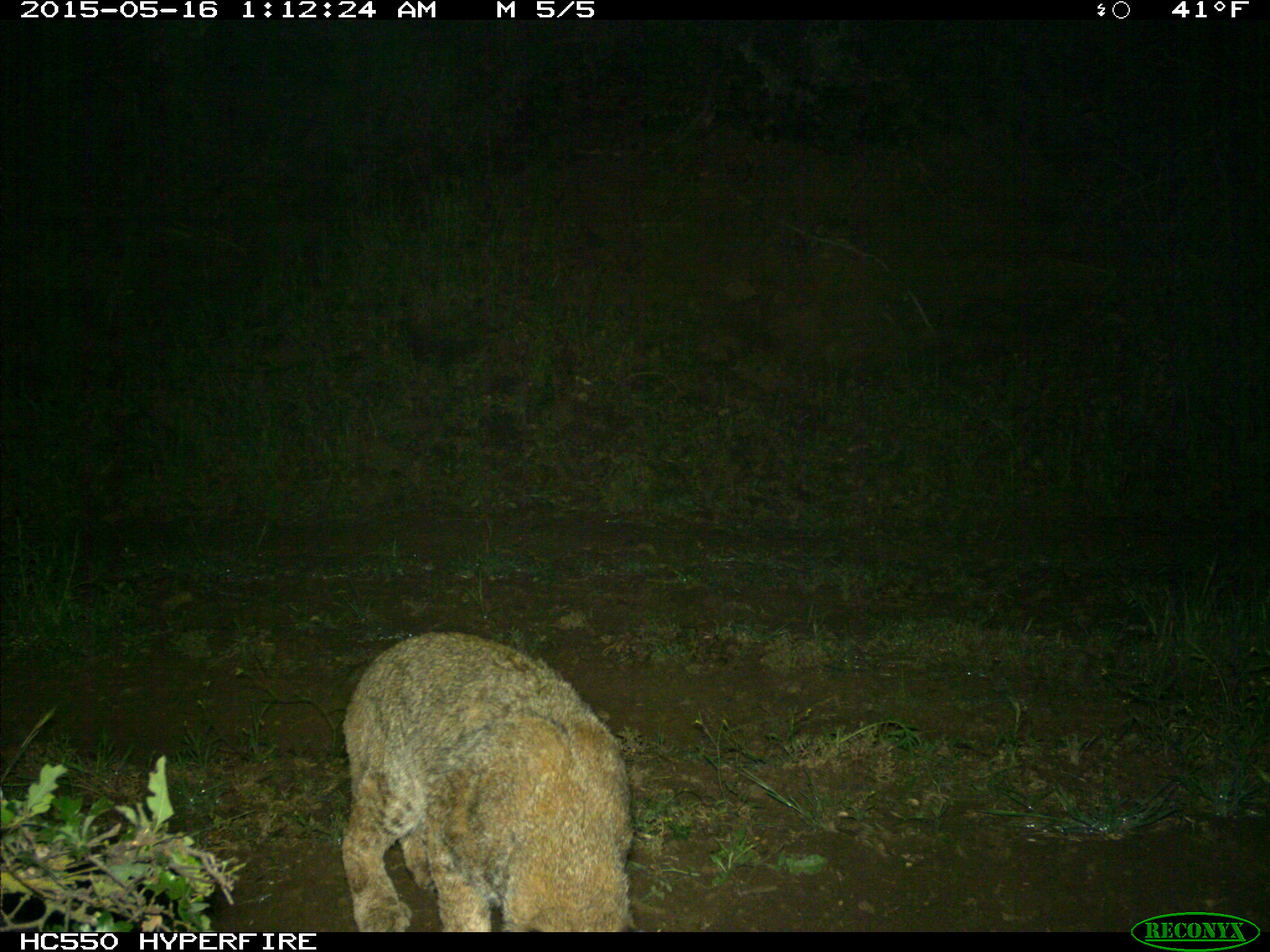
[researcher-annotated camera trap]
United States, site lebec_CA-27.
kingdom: Animalia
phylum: Chordata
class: Mammalia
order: Carnivora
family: Felidae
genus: Lynx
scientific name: Lynx rufus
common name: bobcat